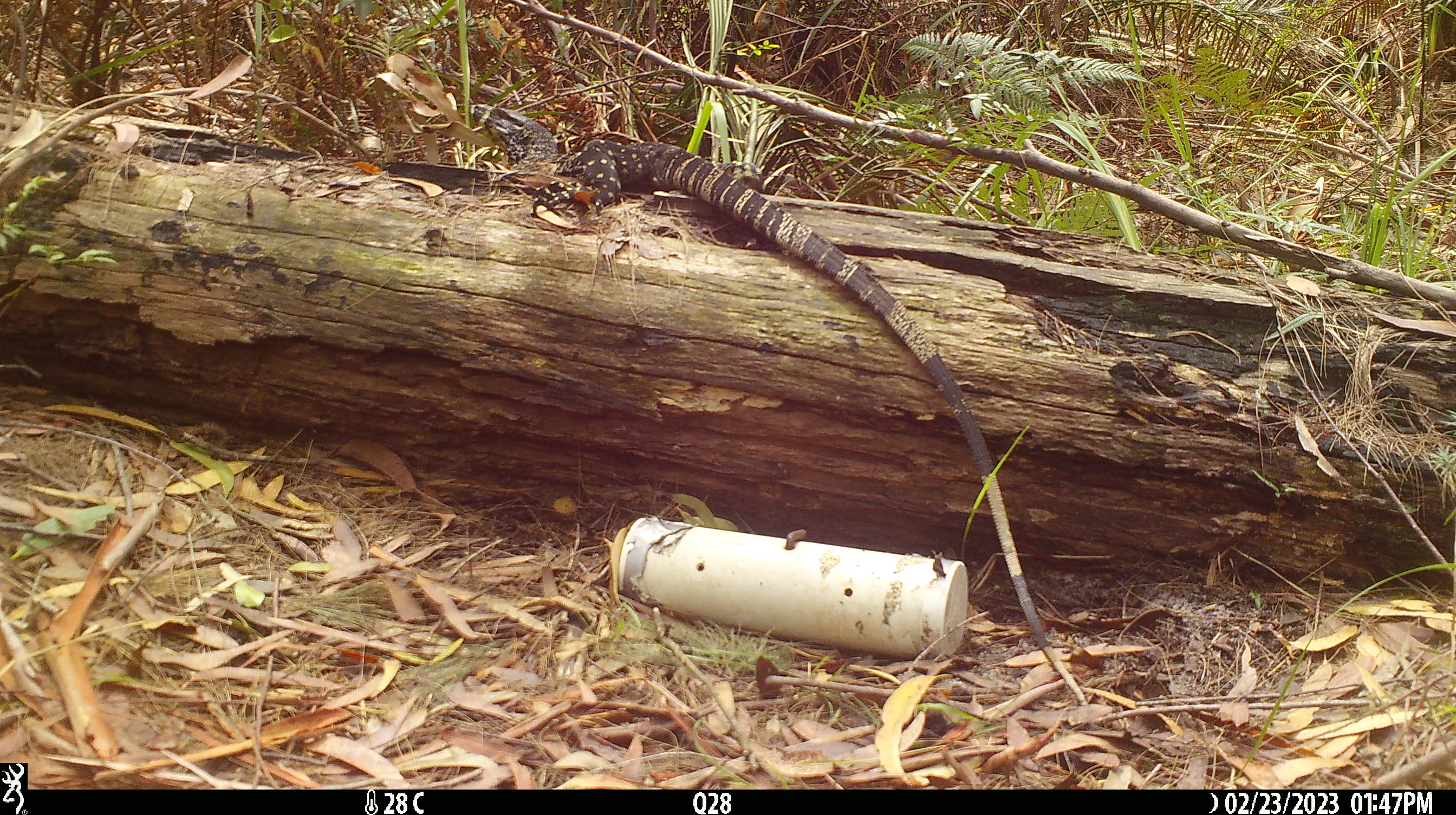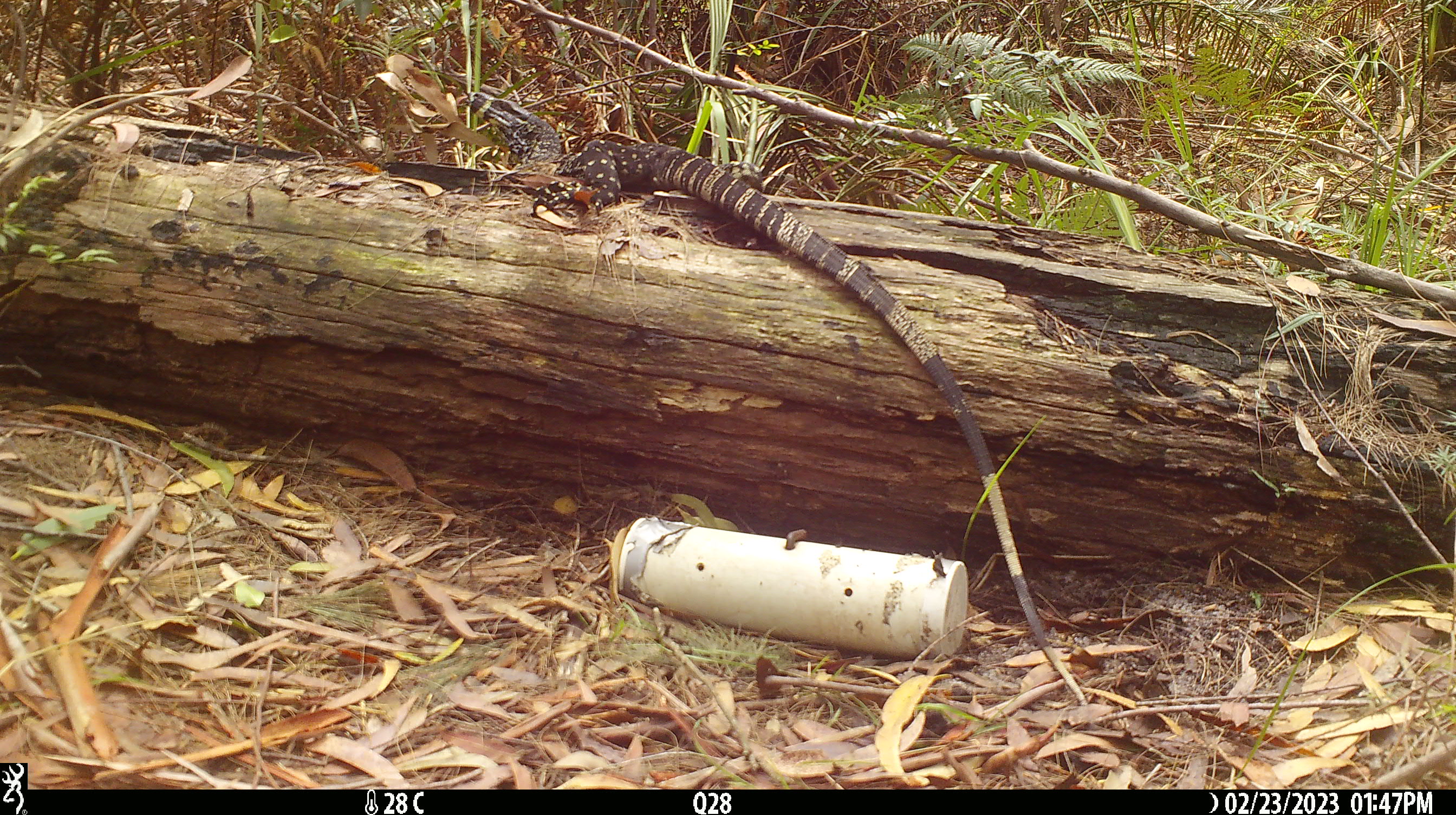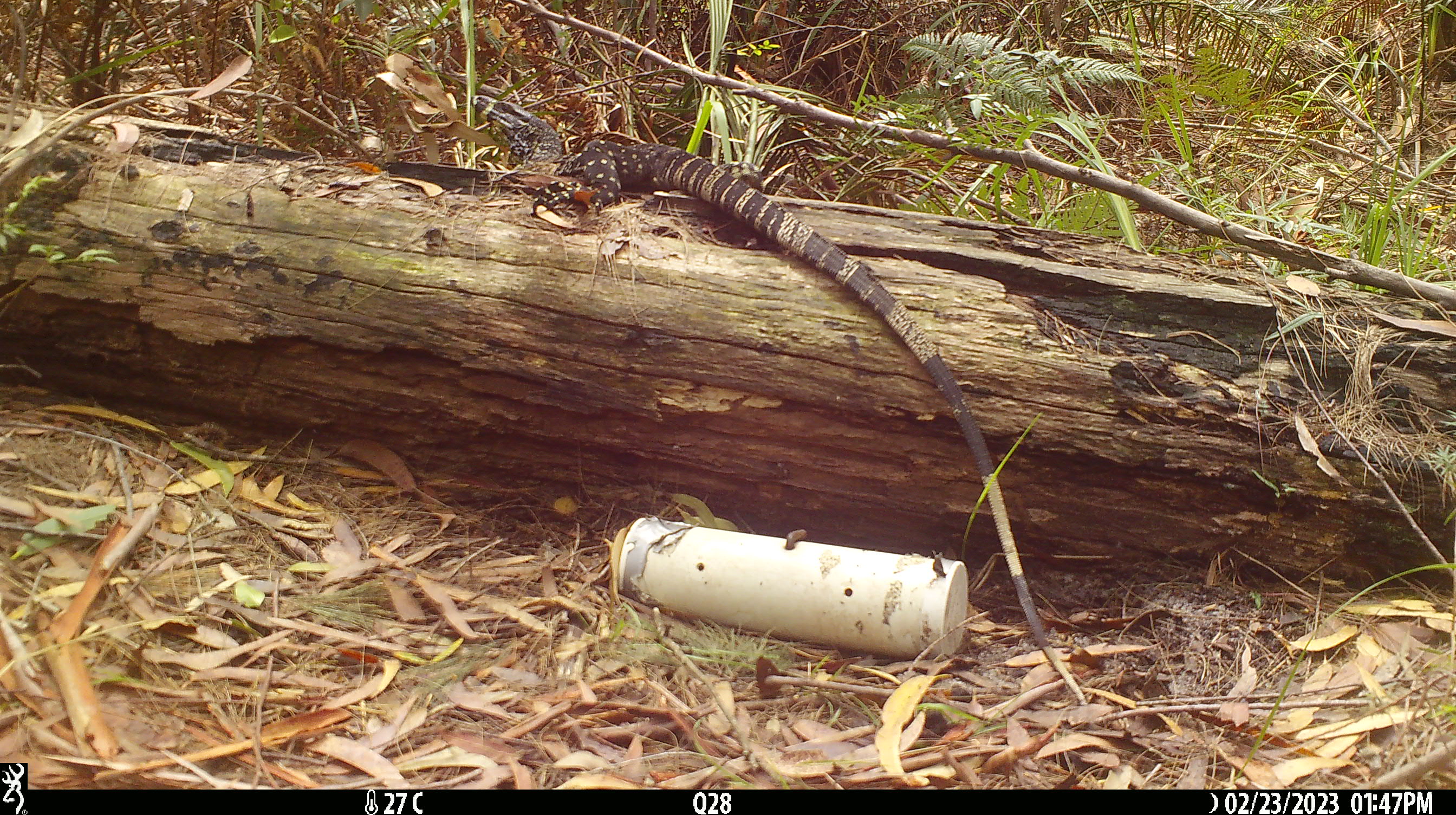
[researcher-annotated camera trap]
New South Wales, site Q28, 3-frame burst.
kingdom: Animalia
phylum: Chordata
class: Reptilia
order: Squamata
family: Varanidae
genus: Varanus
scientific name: Varanus varius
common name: lace monitor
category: goanna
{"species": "goanna (lace monitor) (Varanus varius)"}